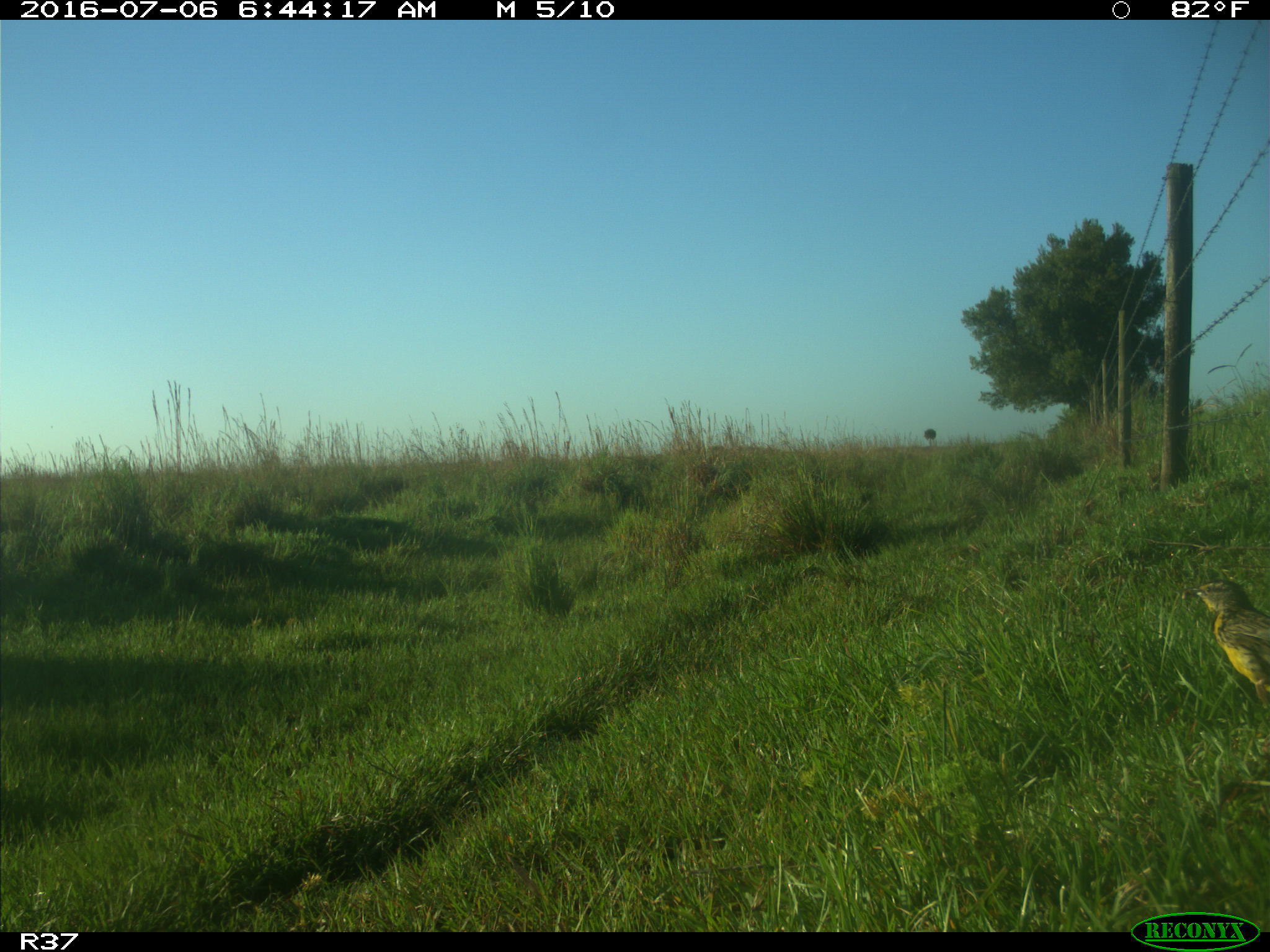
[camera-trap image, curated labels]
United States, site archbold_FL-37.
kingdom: Animalia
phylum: Chordata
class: Aves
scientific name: Aves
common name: birds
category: unidentified bird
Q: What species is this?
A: Unidentified bird (birds) (Aves).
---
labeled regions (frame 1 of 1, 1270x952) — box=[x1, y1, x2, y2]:
animal: box=[1182, 580, 1269, 705]